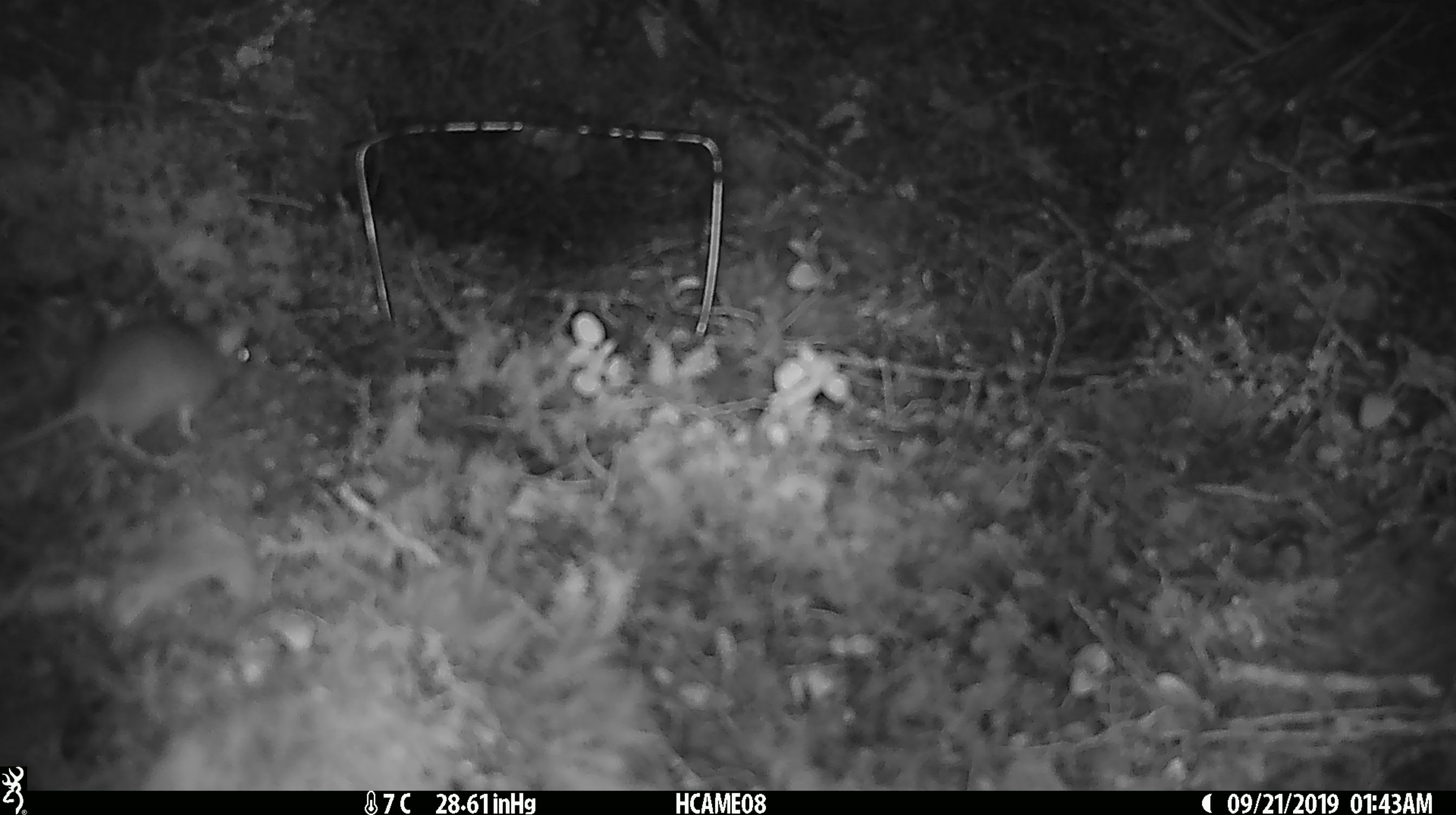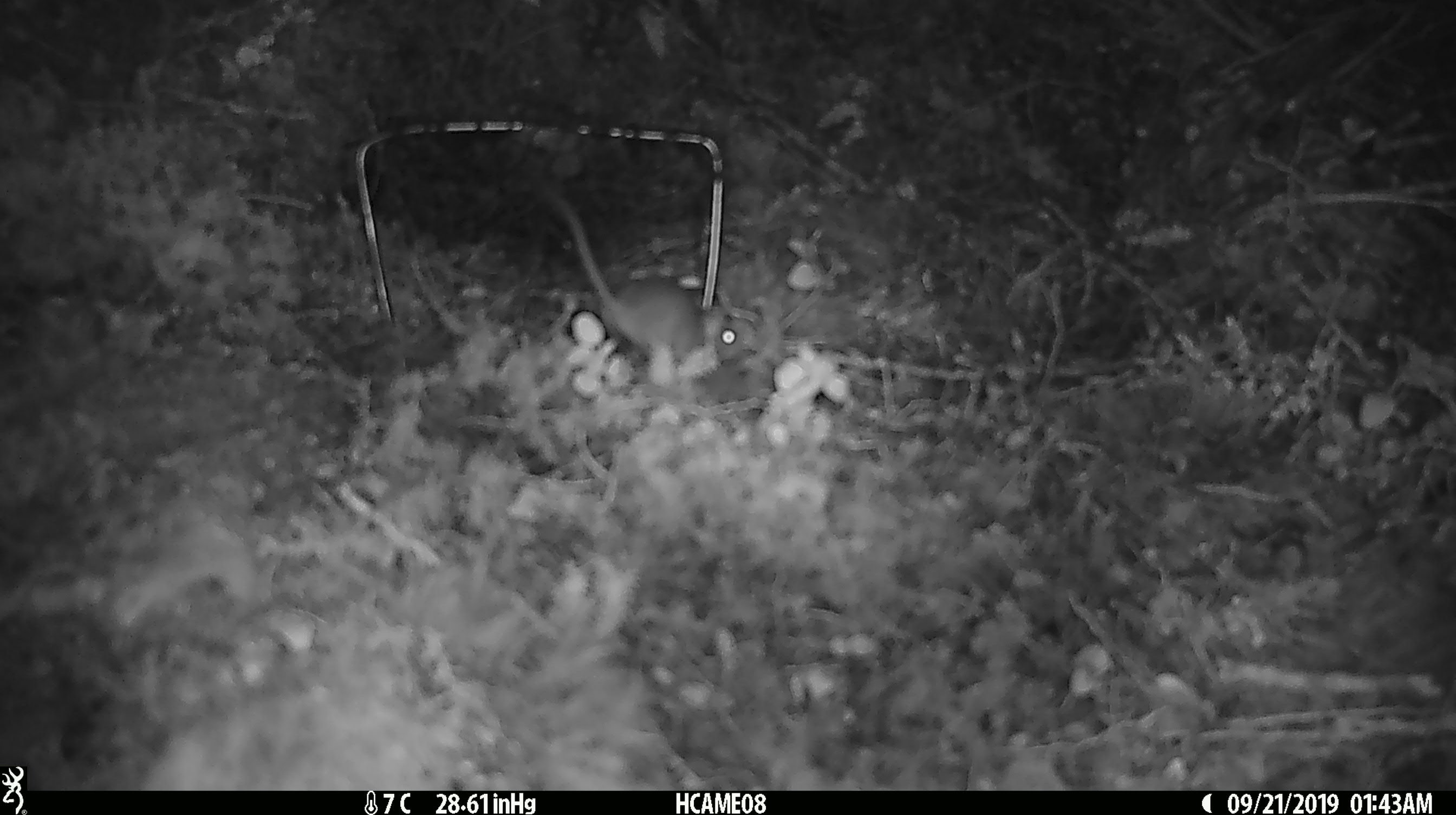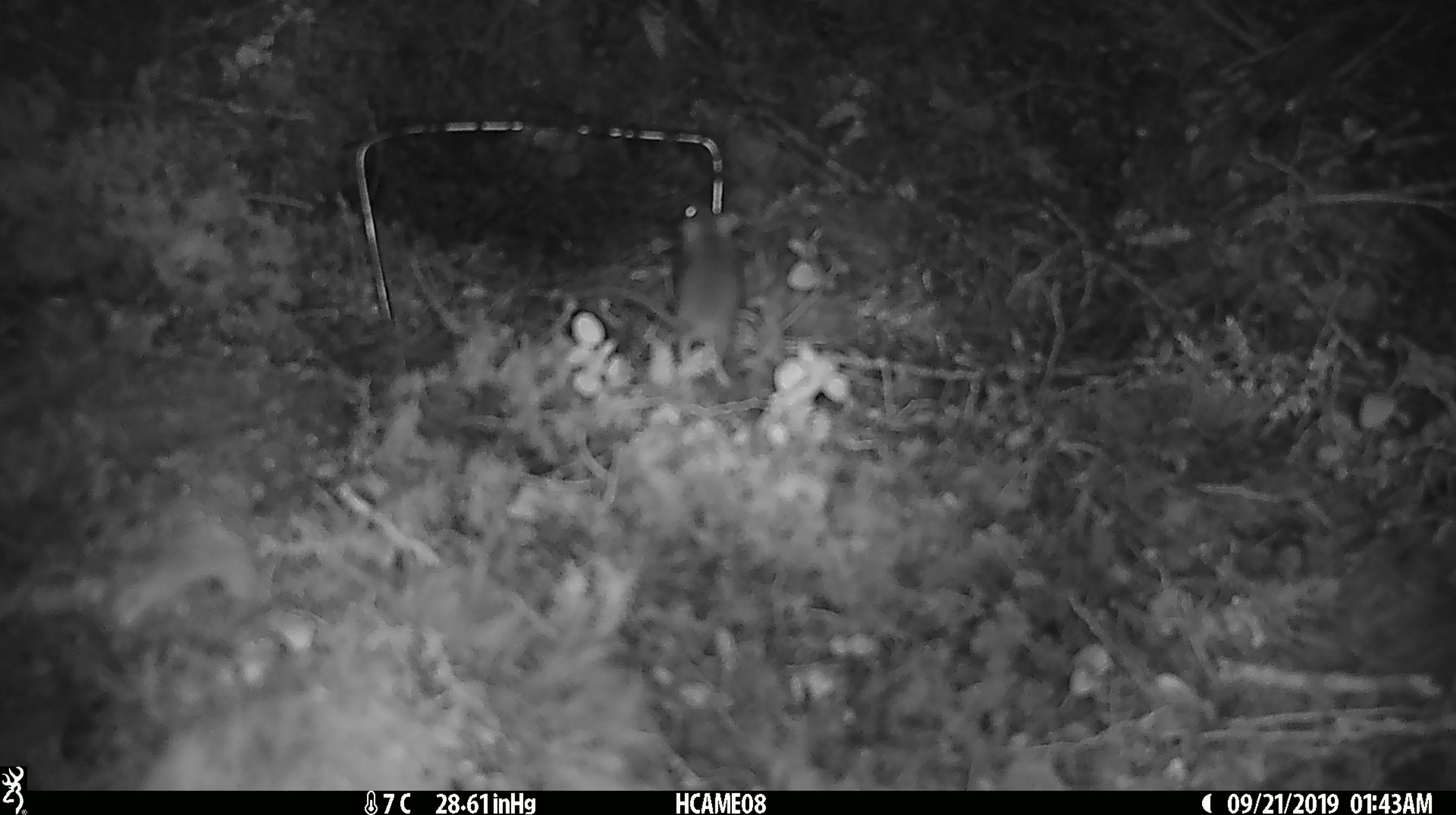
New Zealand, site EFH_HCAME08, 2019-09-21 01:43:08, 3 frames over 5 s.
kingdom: Animalia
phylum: Chordata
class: Mammalia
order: Rodentia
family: Muridae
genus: Mus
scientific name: Mus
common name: mouse